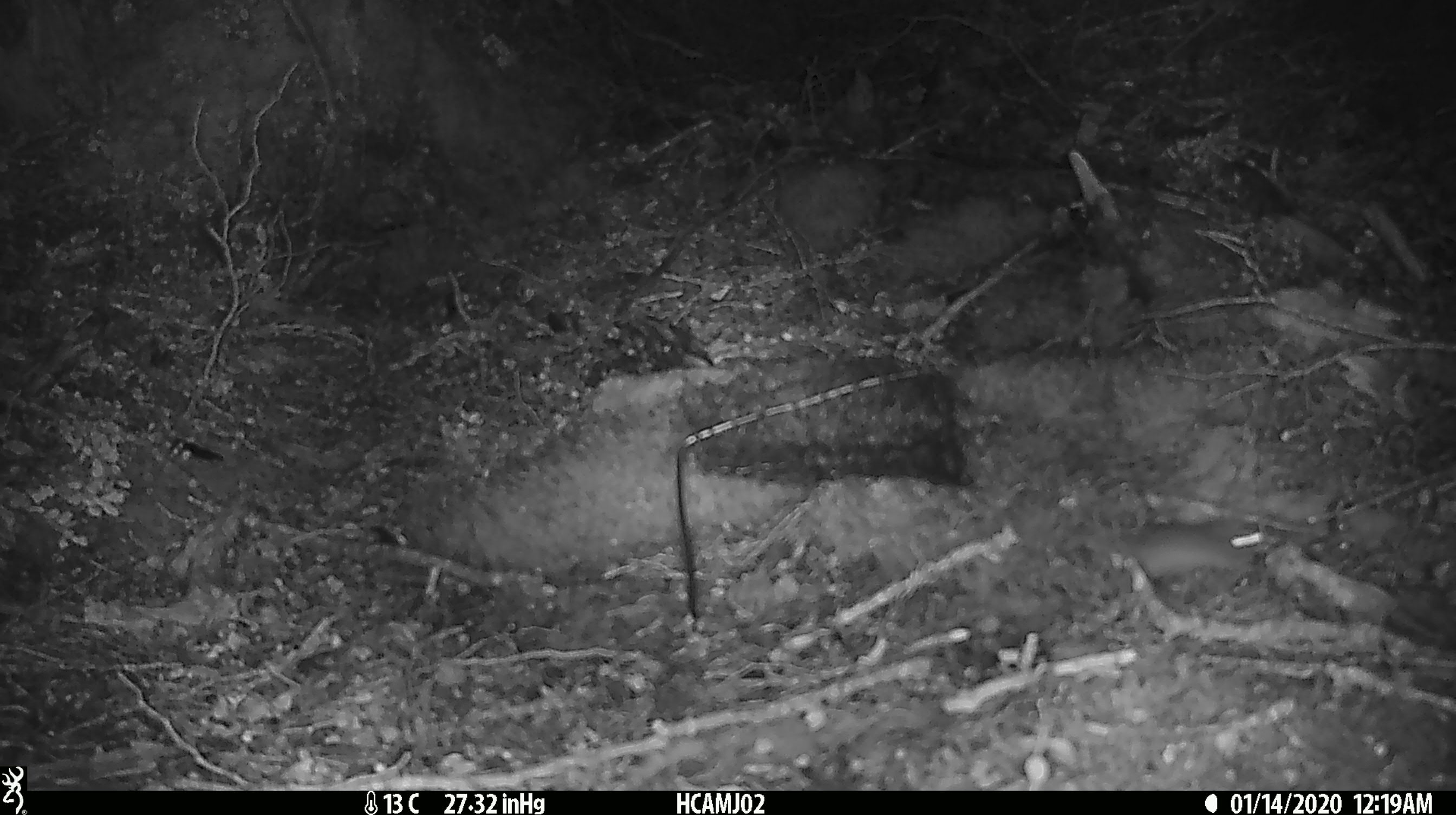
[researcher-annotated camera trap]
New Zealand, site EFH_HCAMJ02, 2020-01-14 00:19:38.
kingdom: Animalia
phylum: Chordata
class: Mammalia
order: Rodentia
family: Muridae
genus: Mus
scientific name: Mus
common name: mouse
Mouse (Mus).